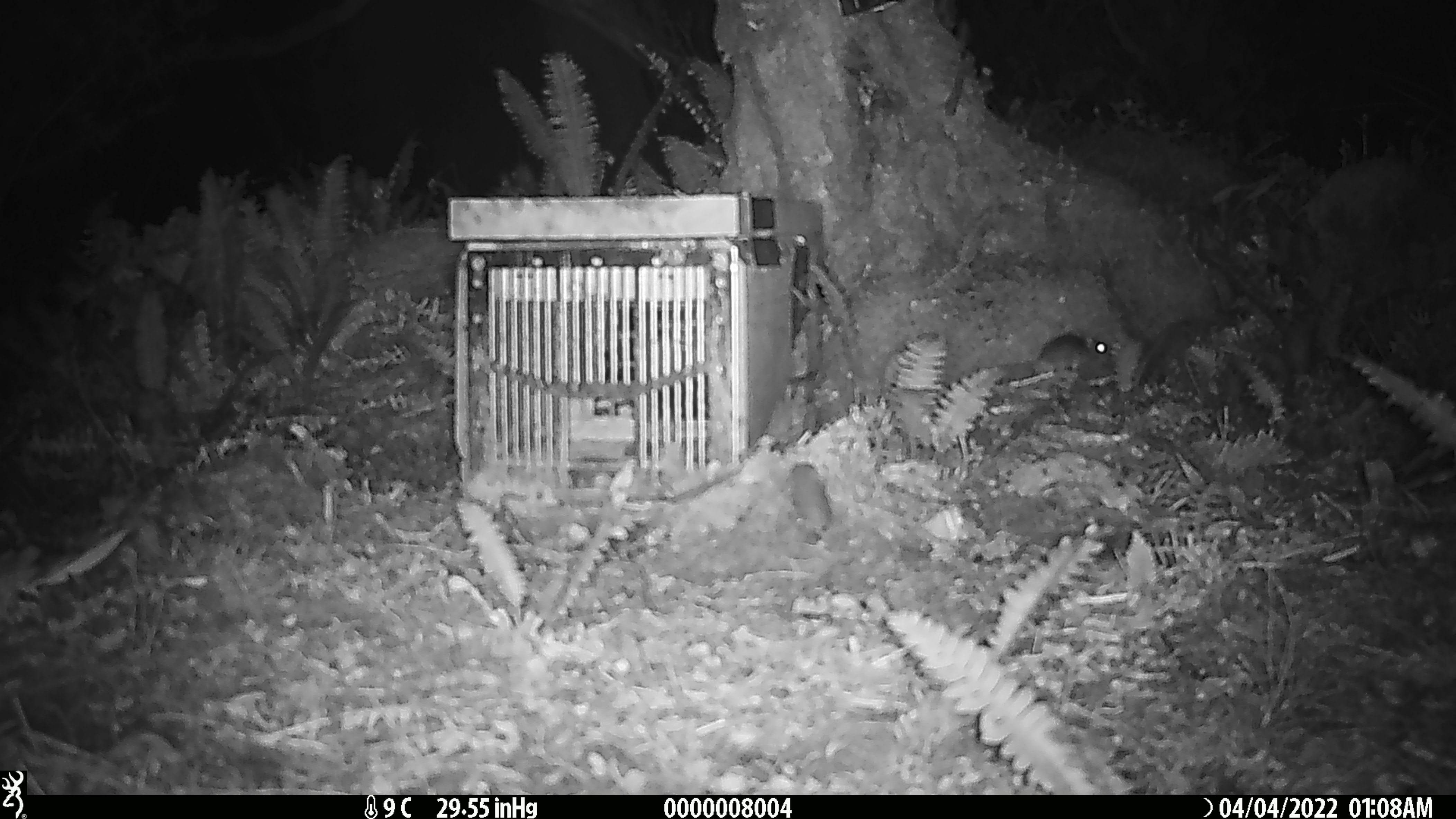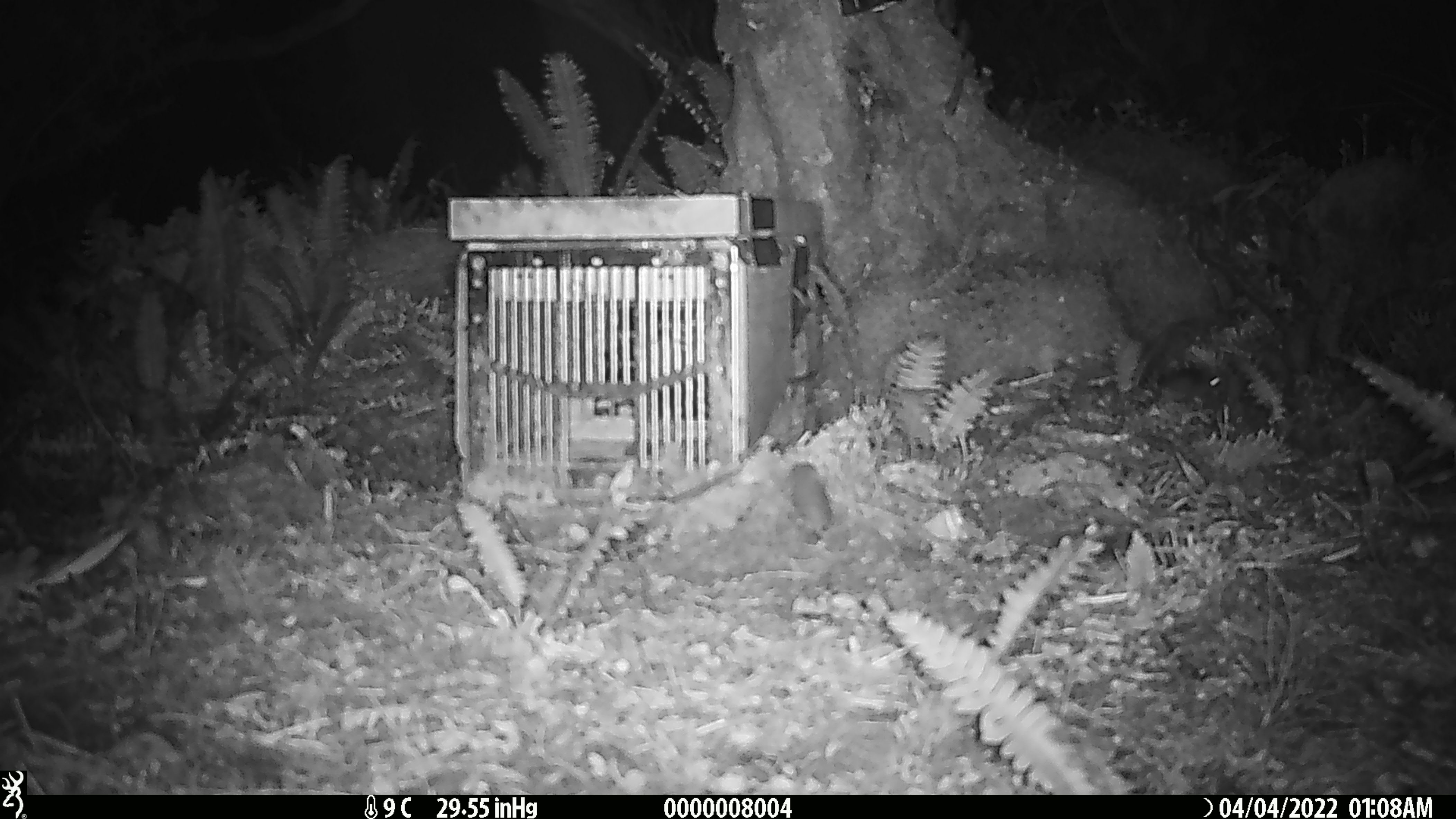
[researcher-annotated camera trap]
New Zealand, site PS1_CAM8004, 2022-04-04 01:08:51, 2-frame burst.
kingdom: Animalia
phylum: Chordata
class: Mammalia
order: Rodentia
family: Muridae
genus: Mus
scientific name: Mus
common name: mouse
Mouse (Mus).